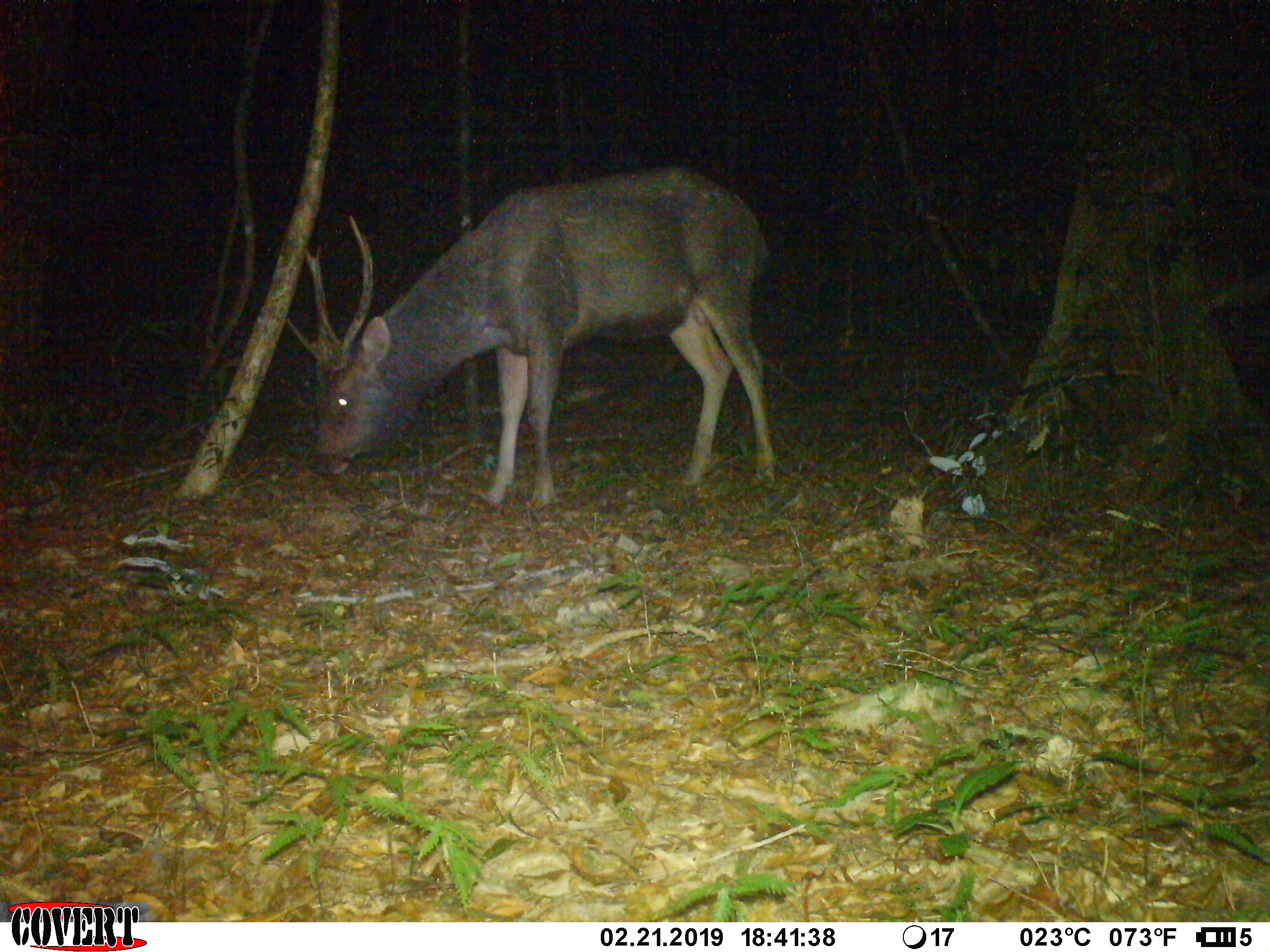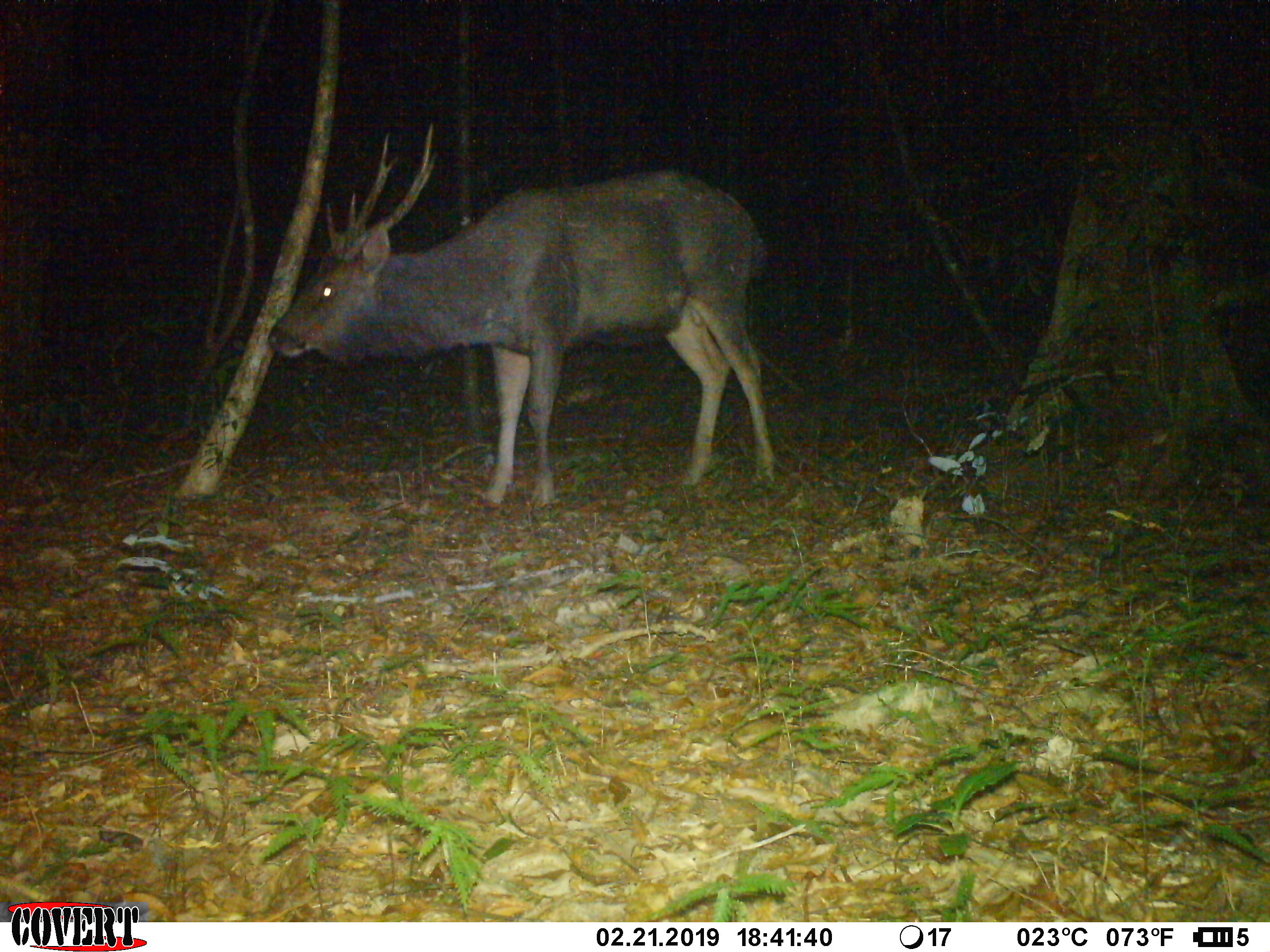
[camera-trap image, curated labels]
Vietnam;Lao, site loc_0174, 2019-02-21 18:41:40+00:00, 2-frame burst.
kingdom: Animalia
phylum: Chordata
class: Mammalia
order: Artiodactyla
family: Cervidae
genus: Rusa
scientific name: Rusa unicolor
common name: sambar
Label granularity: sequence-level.